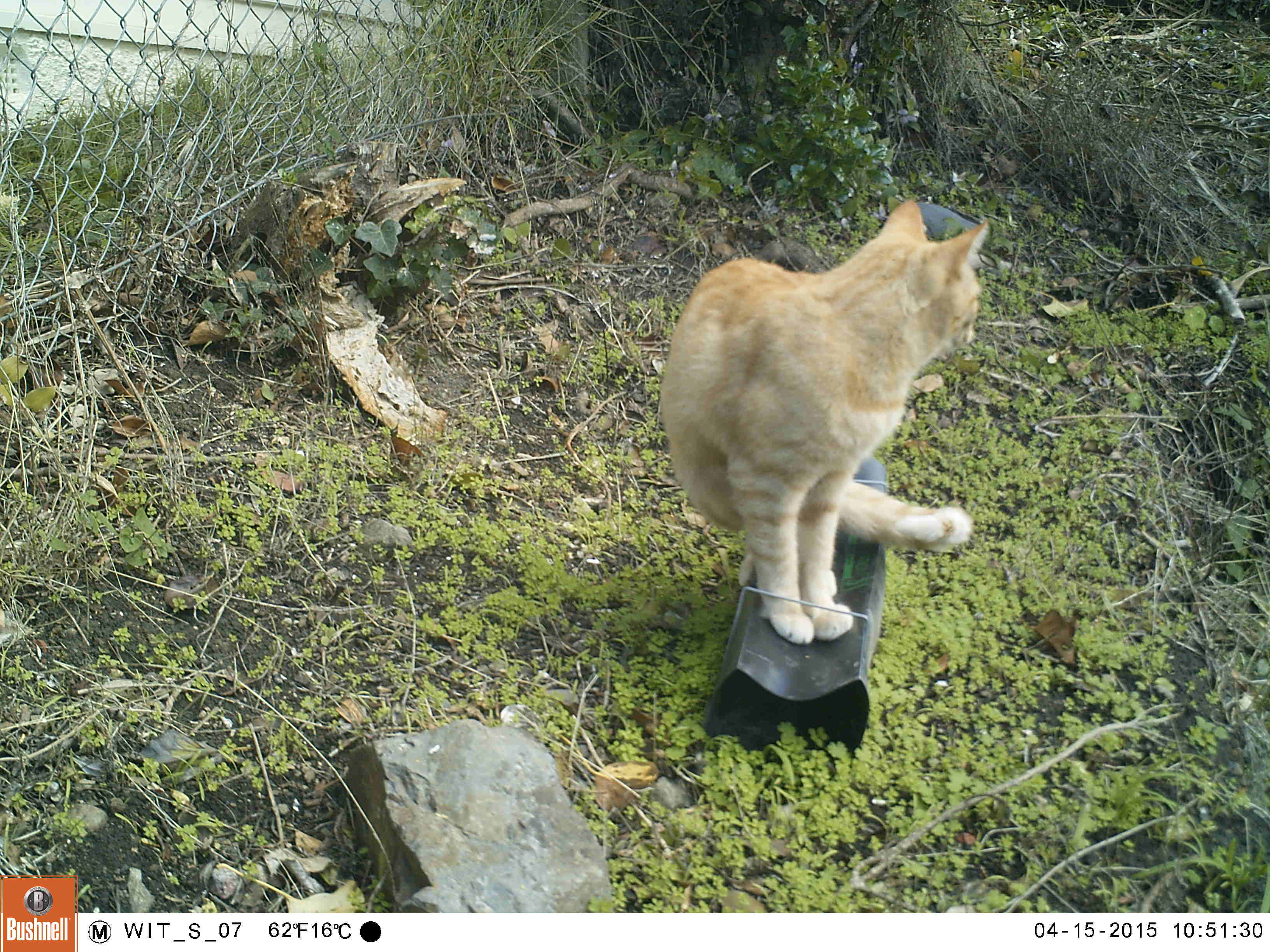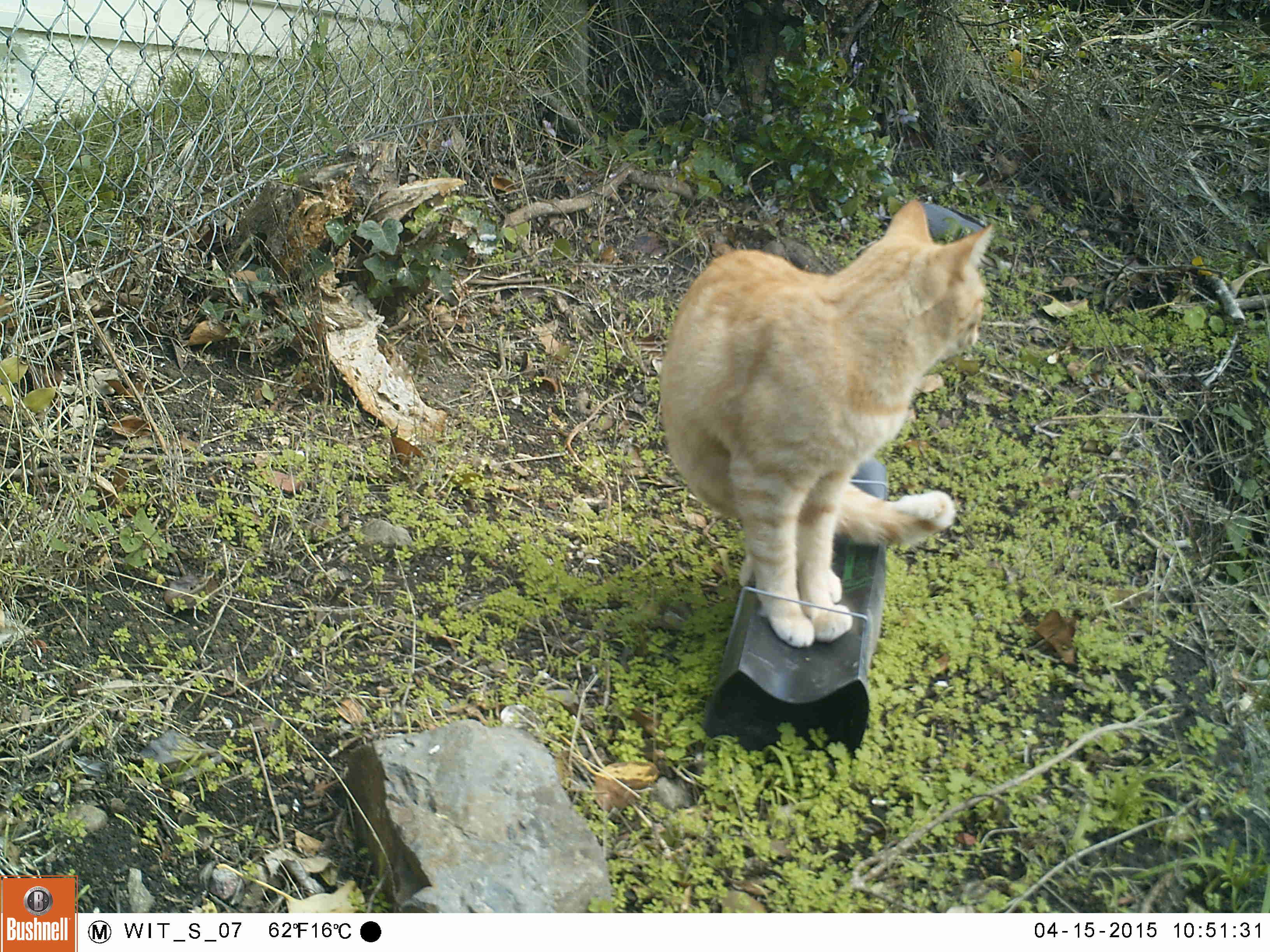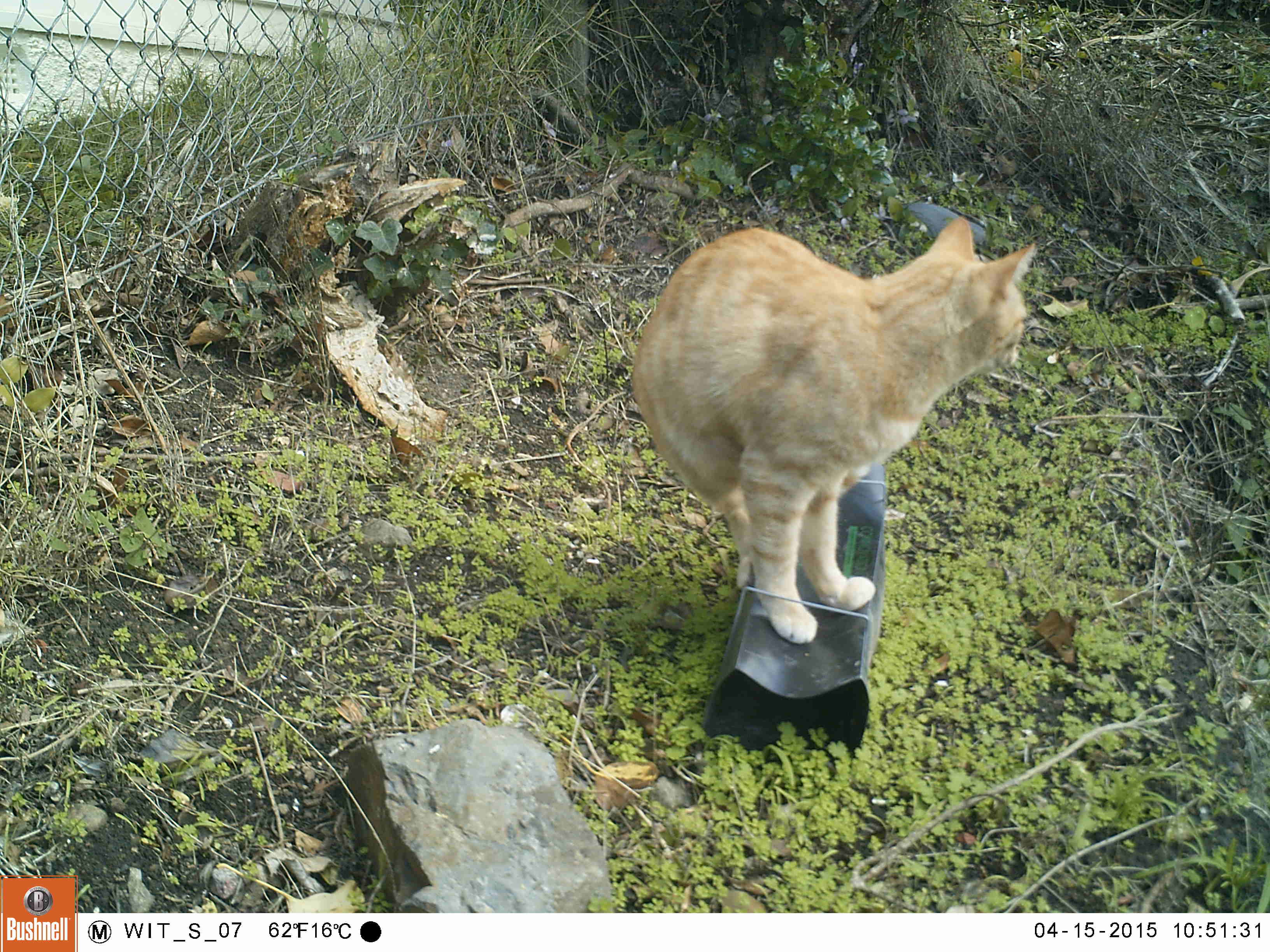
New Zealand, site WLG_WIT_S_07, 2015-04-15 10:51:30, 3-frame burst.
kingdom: Animalia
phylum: Chordata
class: Mammalia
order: Carnivora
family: Felidae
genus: Felis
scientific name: Felis catus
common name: domestic cat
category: cat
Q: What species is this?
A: Cat (domestic cat) (Felis catus).